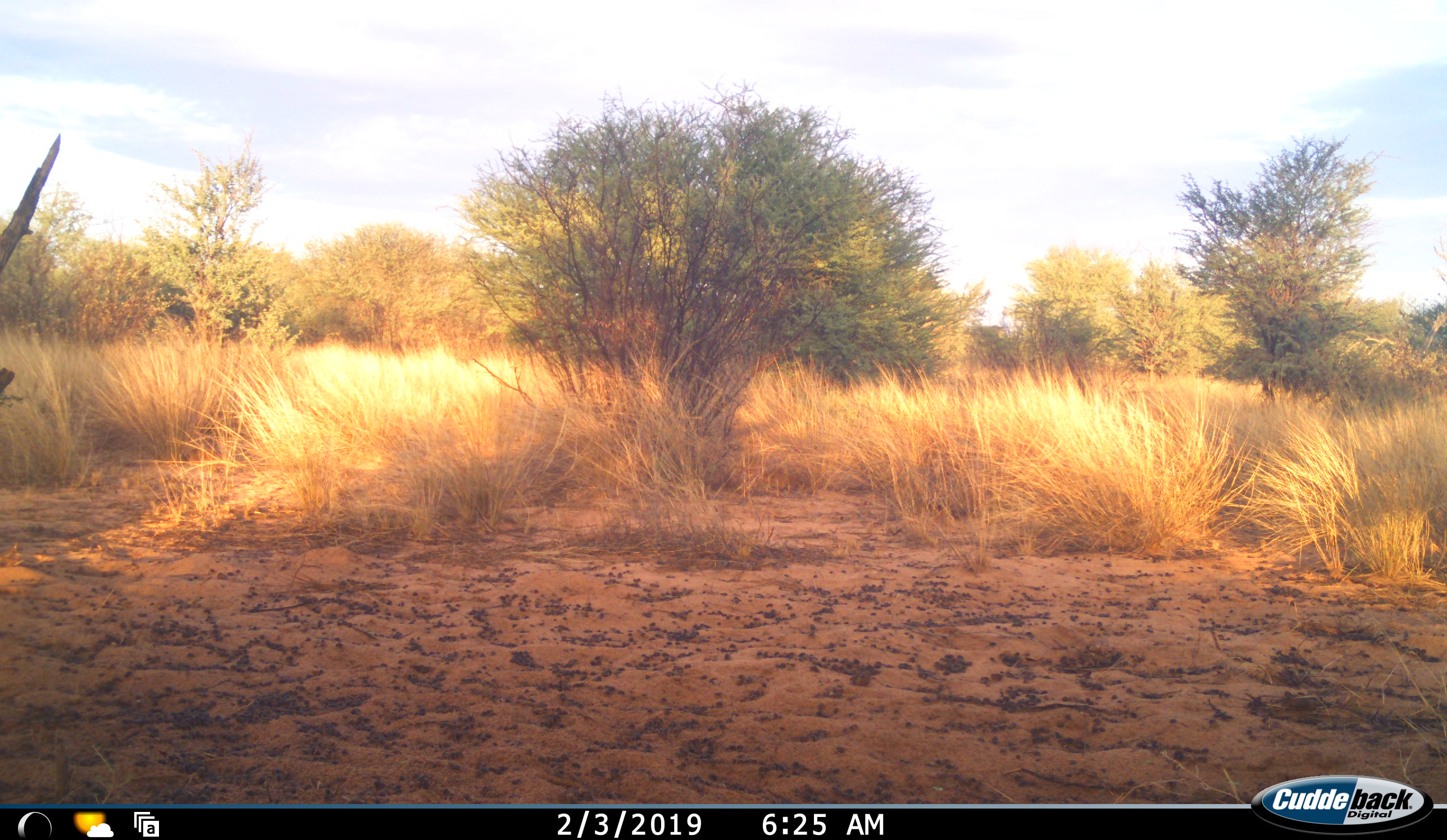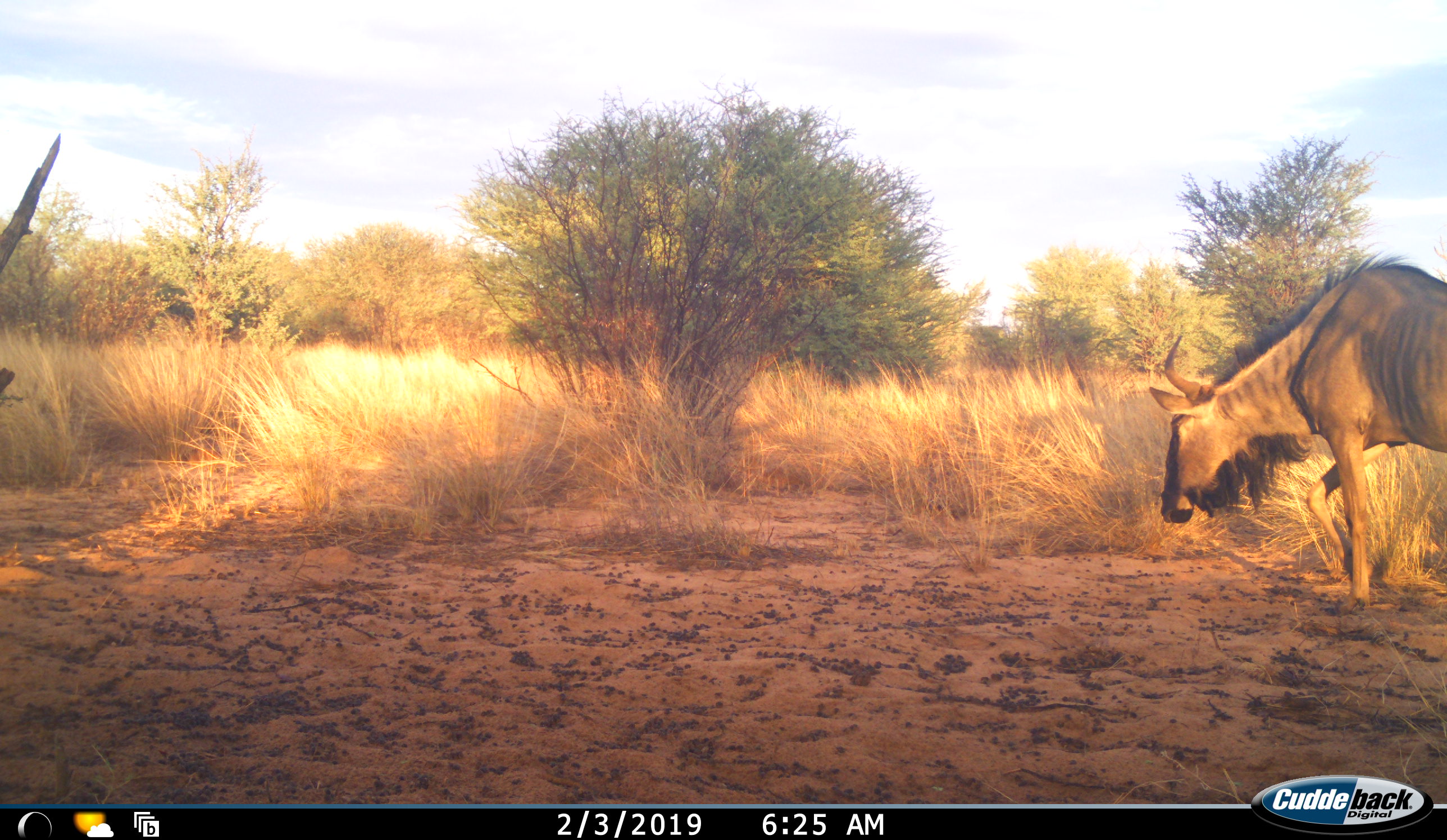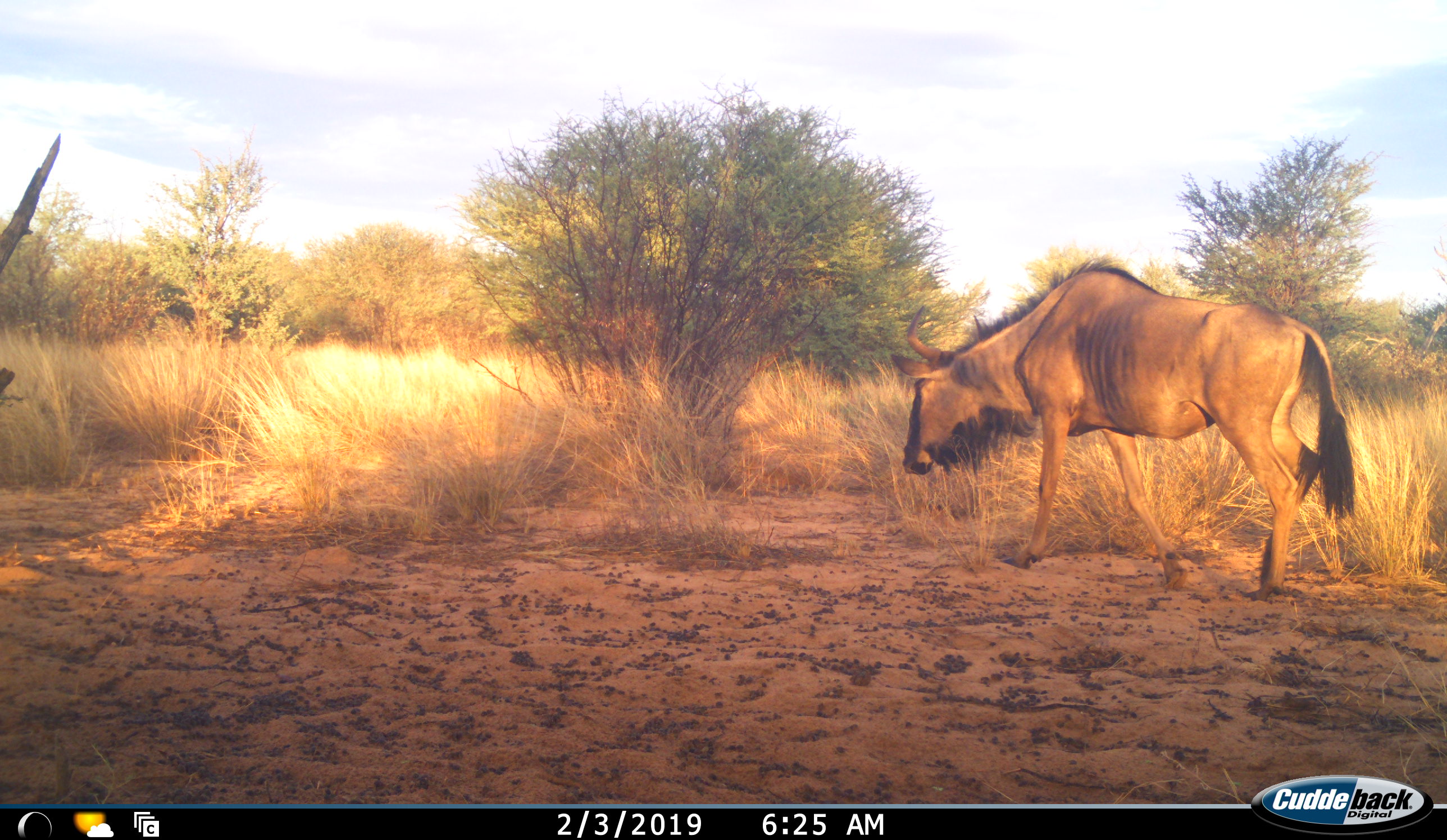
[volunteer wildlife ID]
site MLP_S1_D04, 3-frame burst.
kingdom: Animalia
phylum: Chordata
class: Mammalia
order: Artiodactyla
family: Bovidae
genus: Connochaetes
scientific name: Connochaetes taurinus taurinus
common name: blue wildebeest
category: wildebeestblue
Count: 1.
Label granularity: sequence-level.